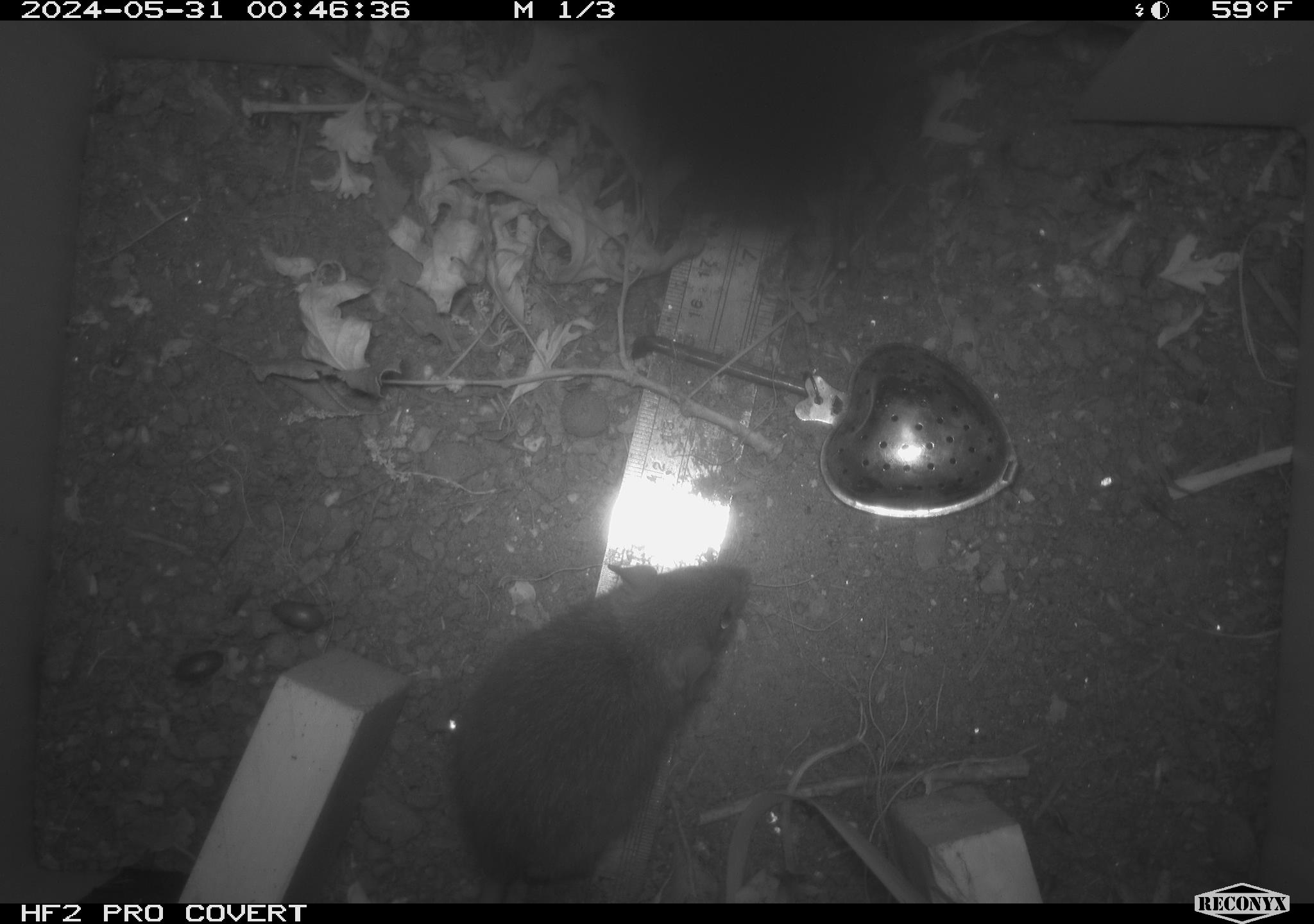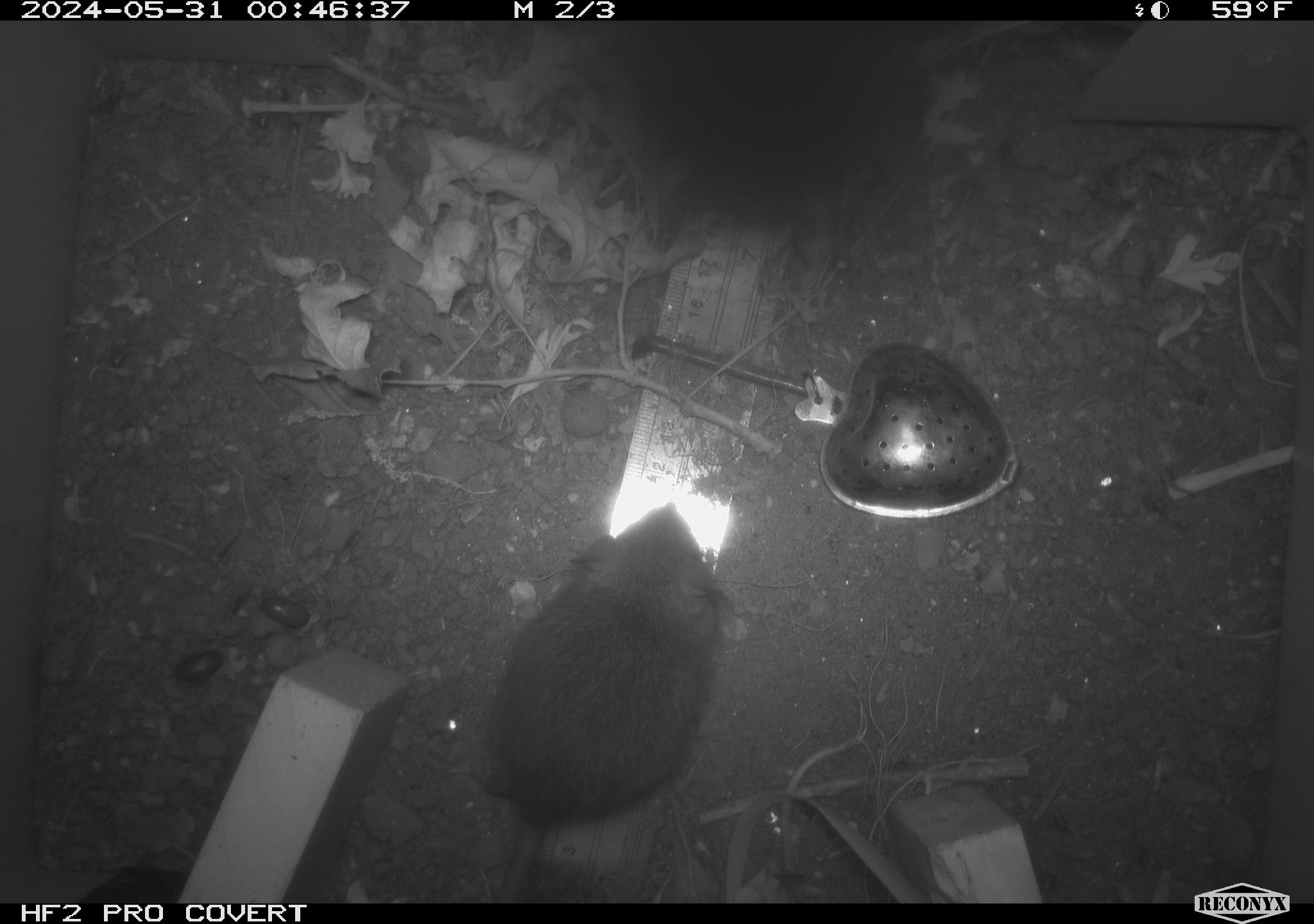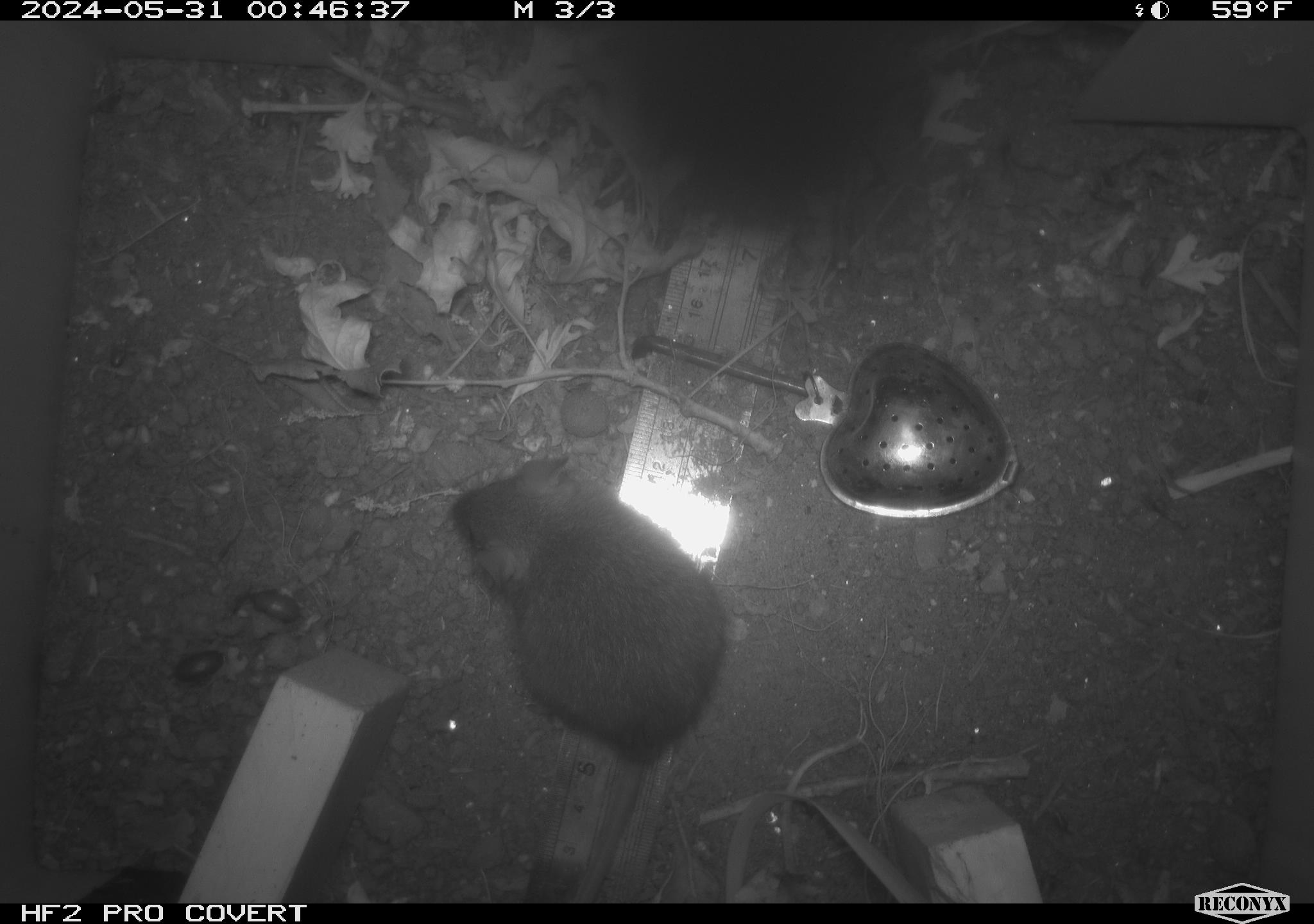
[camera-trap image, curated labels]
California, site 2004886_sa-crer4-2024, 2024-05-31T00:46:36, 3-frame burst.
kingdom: Animalia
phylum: Chordata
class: Mammalia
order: Rodentia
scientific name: Rodentia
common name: mouse species